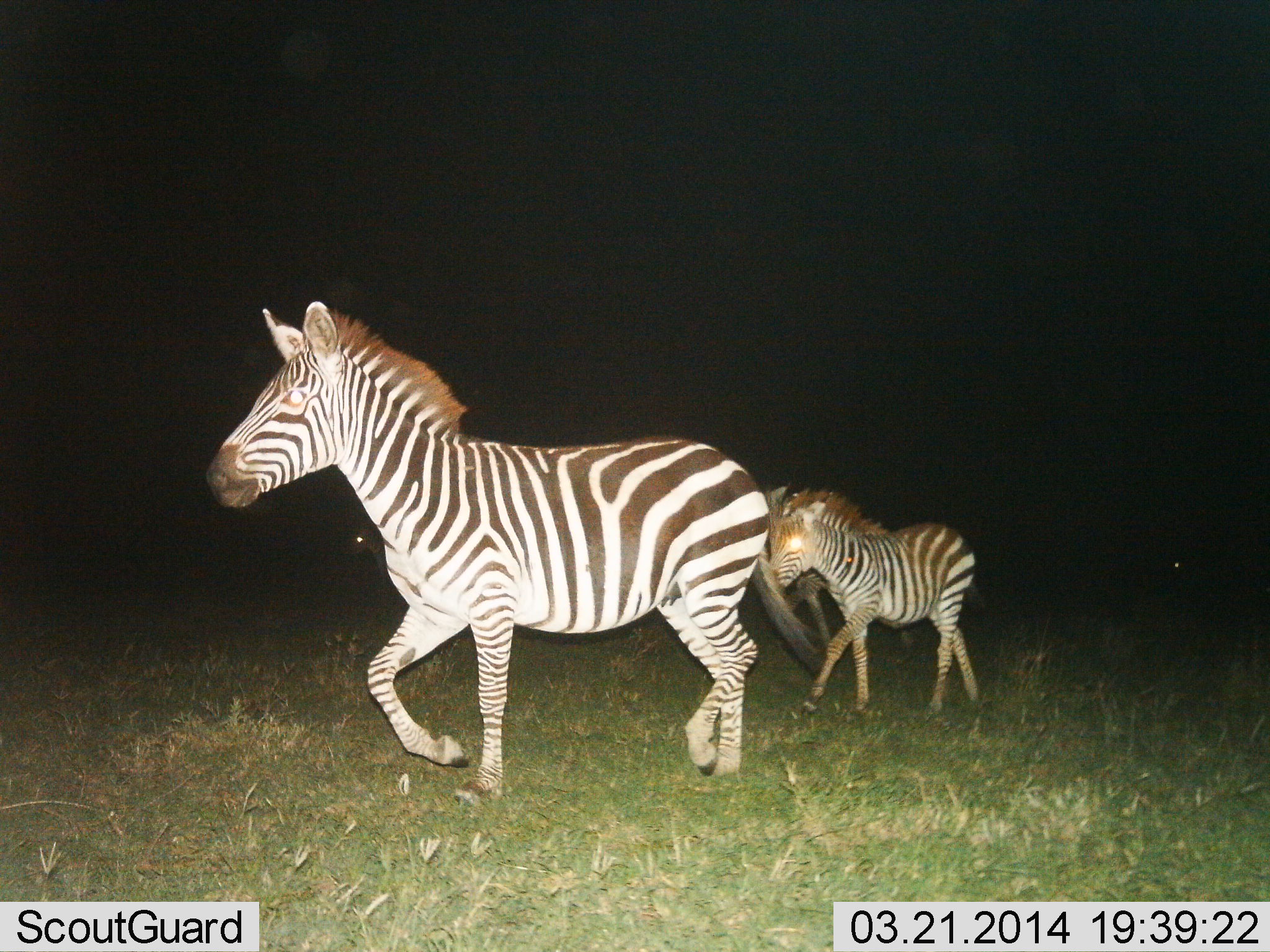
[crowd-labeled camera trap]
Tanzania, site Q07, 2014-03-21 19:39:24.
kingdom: Animalia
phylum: Chordata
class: Mammalia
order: Perissodactyla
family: Equidae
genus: Equus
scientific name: Equus quagga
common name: plains zebra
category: zebra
Zebra (plains zebra) (Equus quagga), count 4. Behavior (volunteer vote fractions): standing 10%, resting 0%, moving 90%, interacting 0%. Young present (vote fraction): 60%. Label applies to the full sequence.